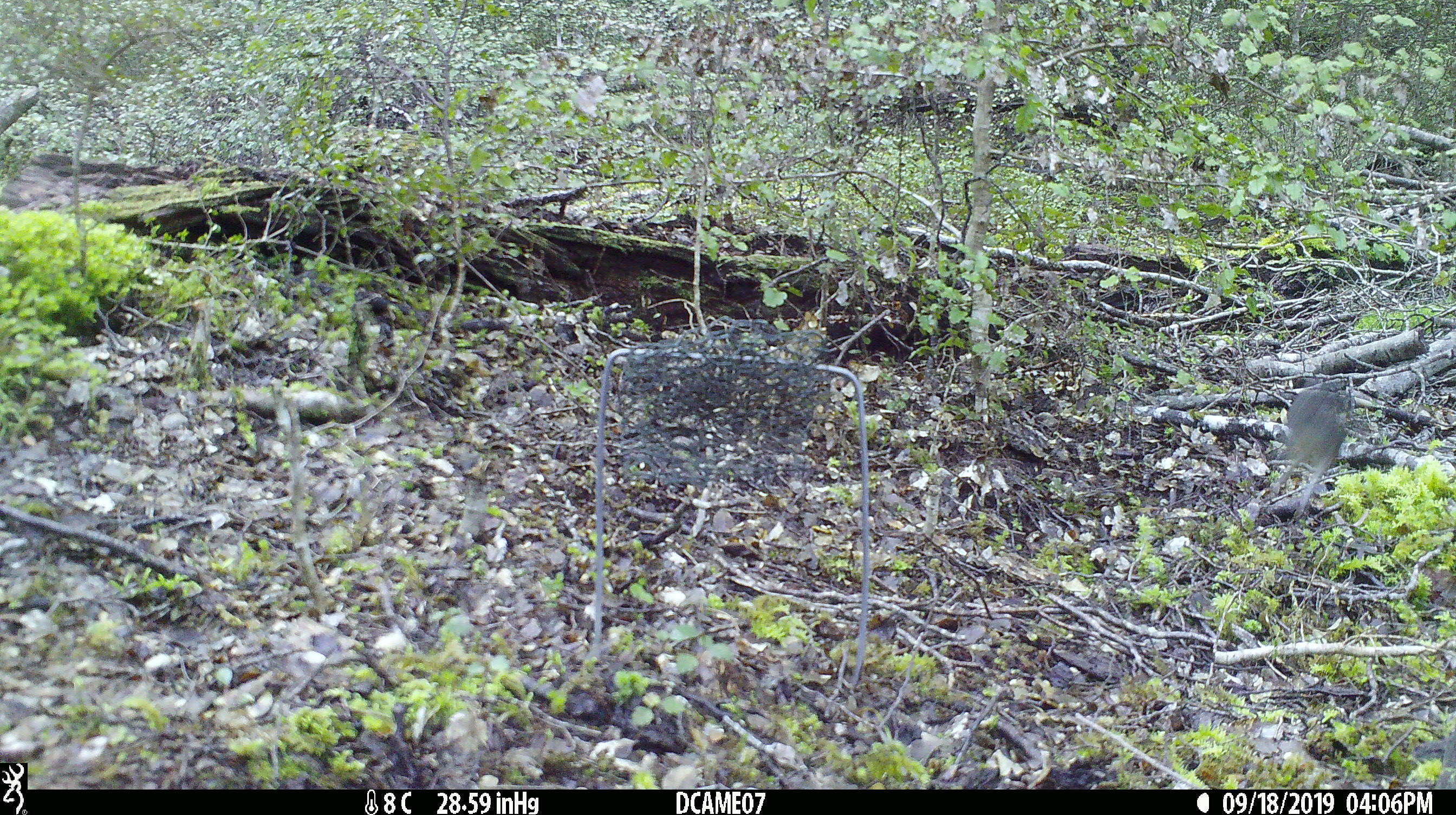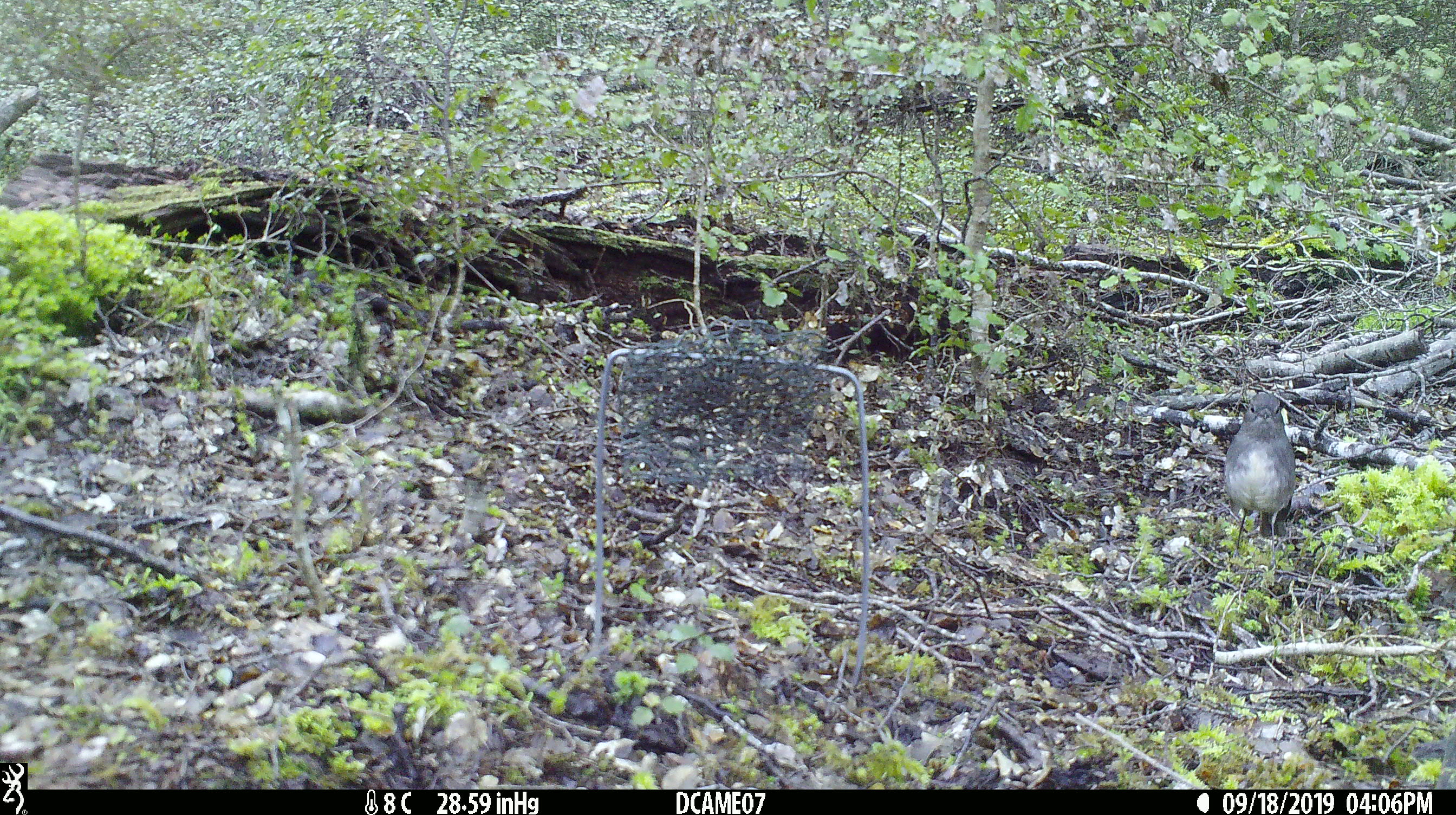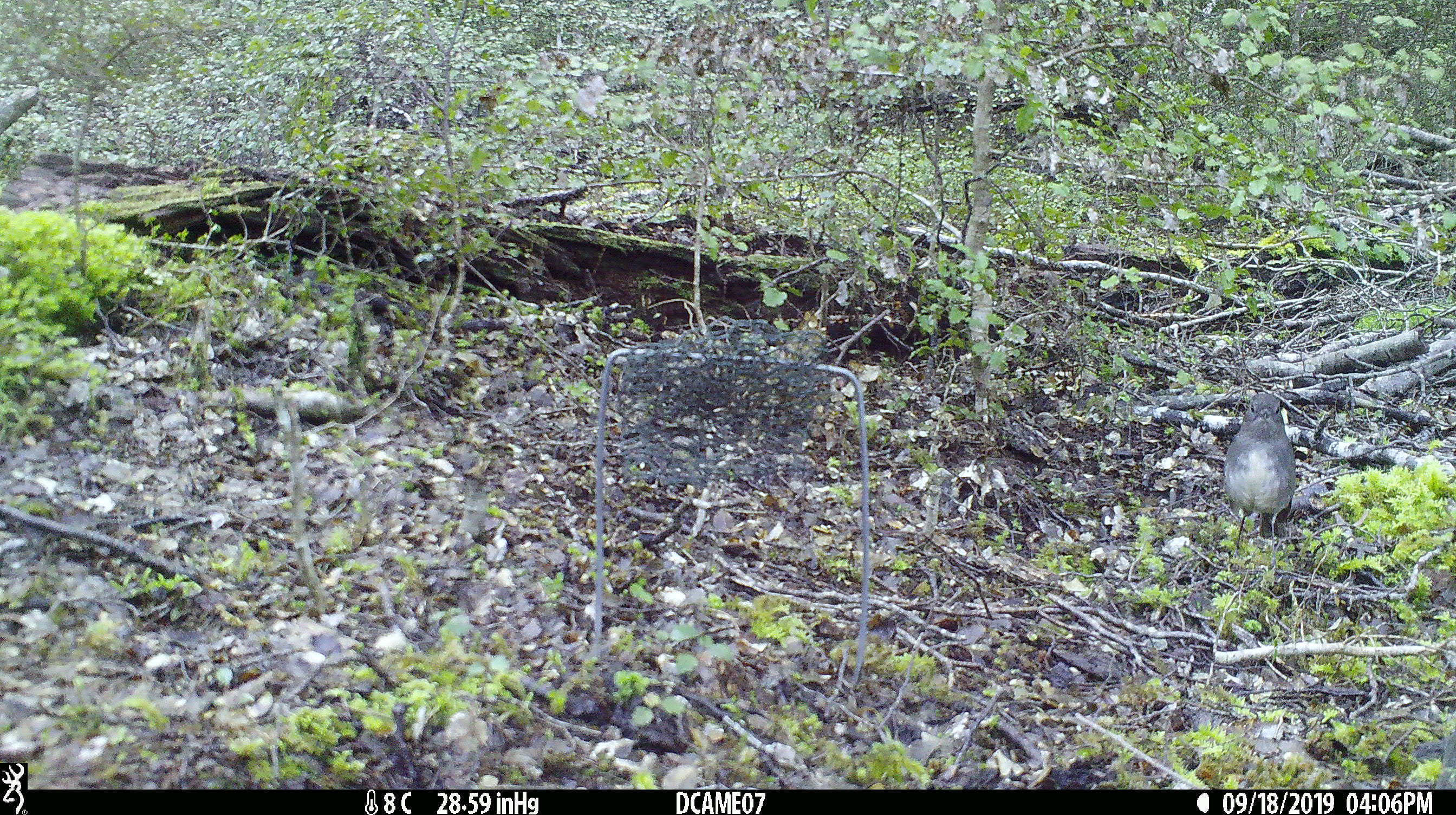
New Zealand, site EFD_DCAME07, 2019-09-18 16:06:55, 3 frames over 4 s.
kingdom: Animalia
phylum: Chordata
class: Aves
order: Passeriformes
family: Petroicidae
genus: Petroica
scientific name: Petroica australis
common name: new zealand robin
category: robin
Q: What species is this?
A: Robin (new zealand robin) (Petroica australis).